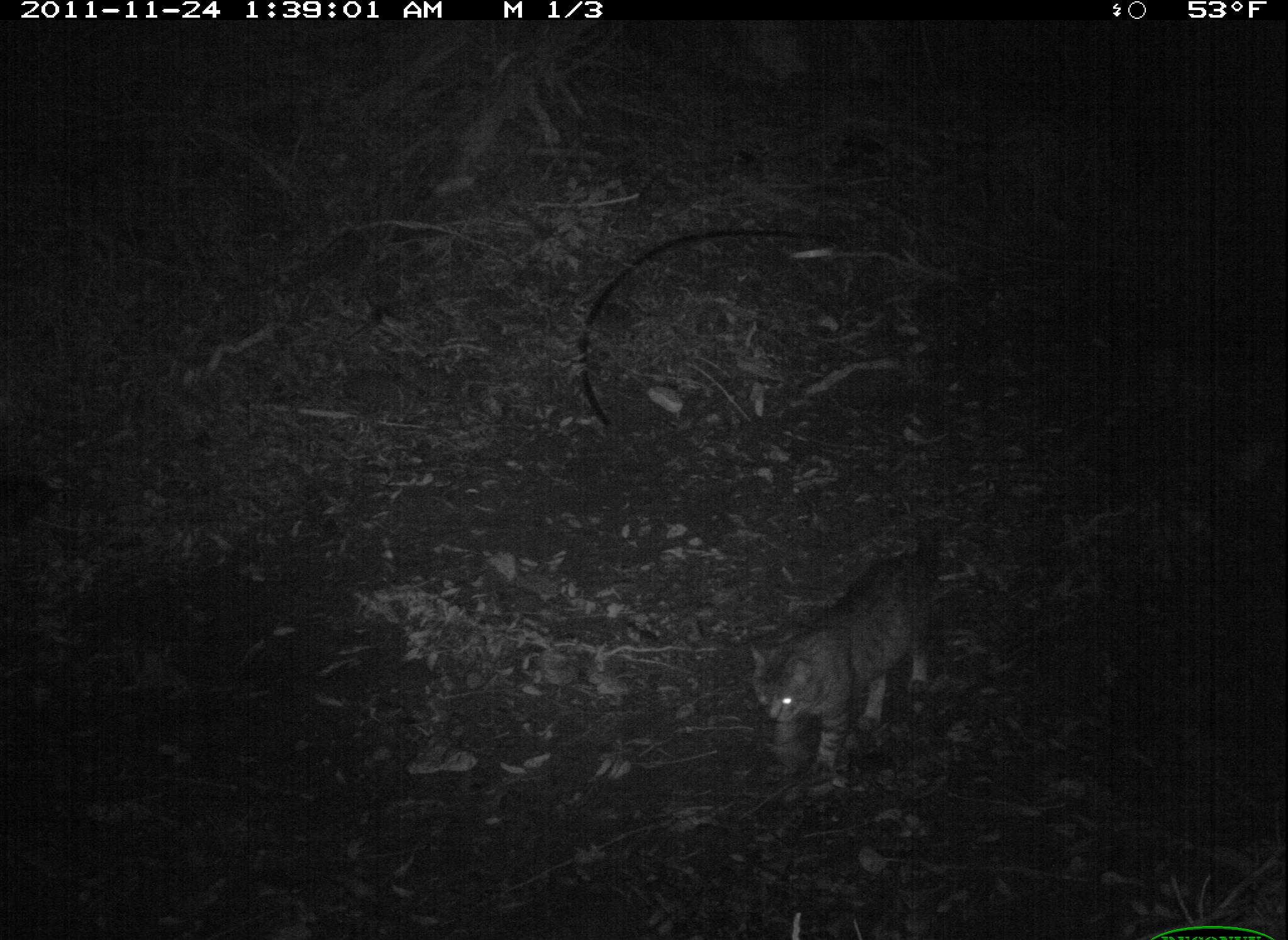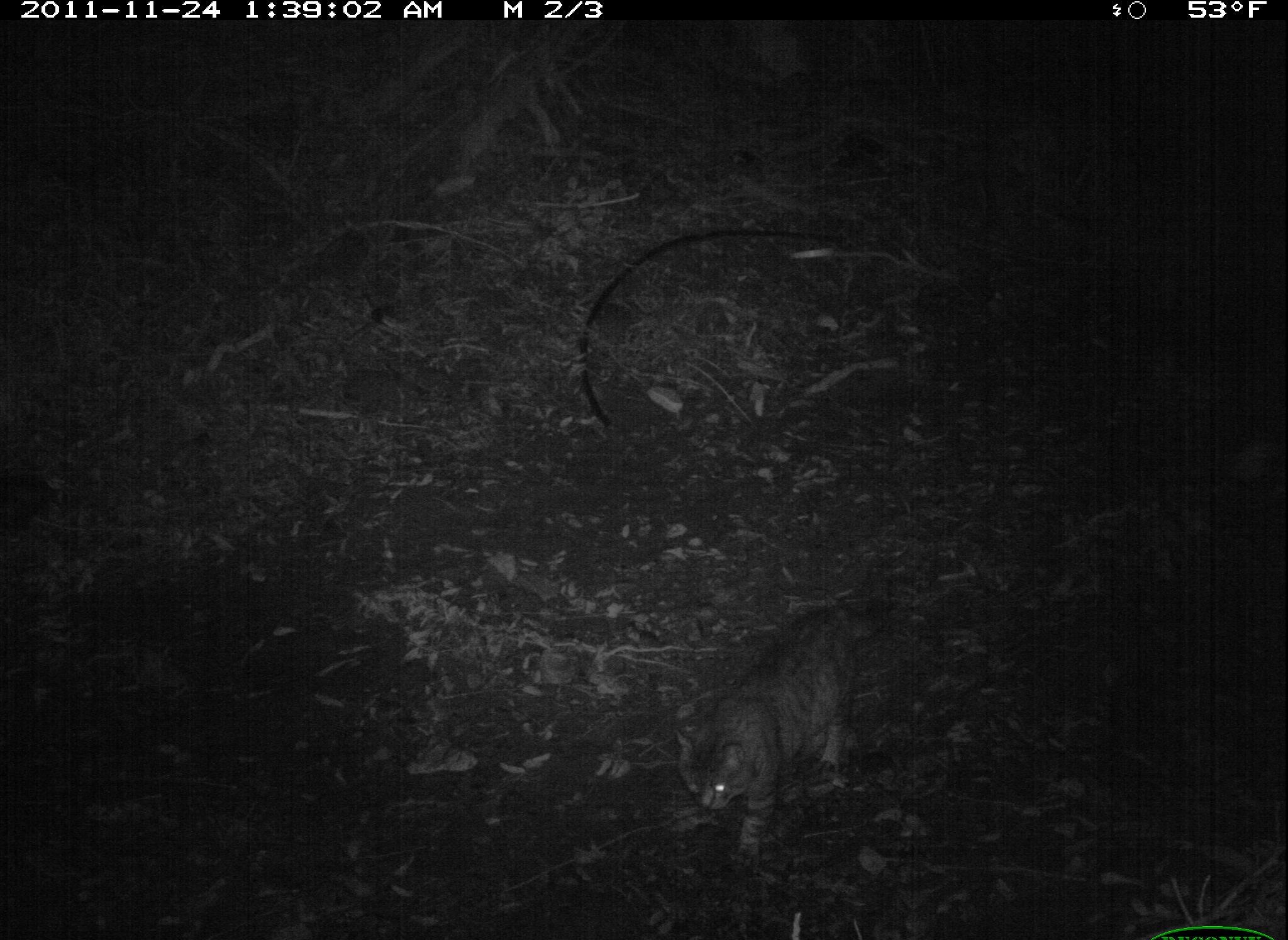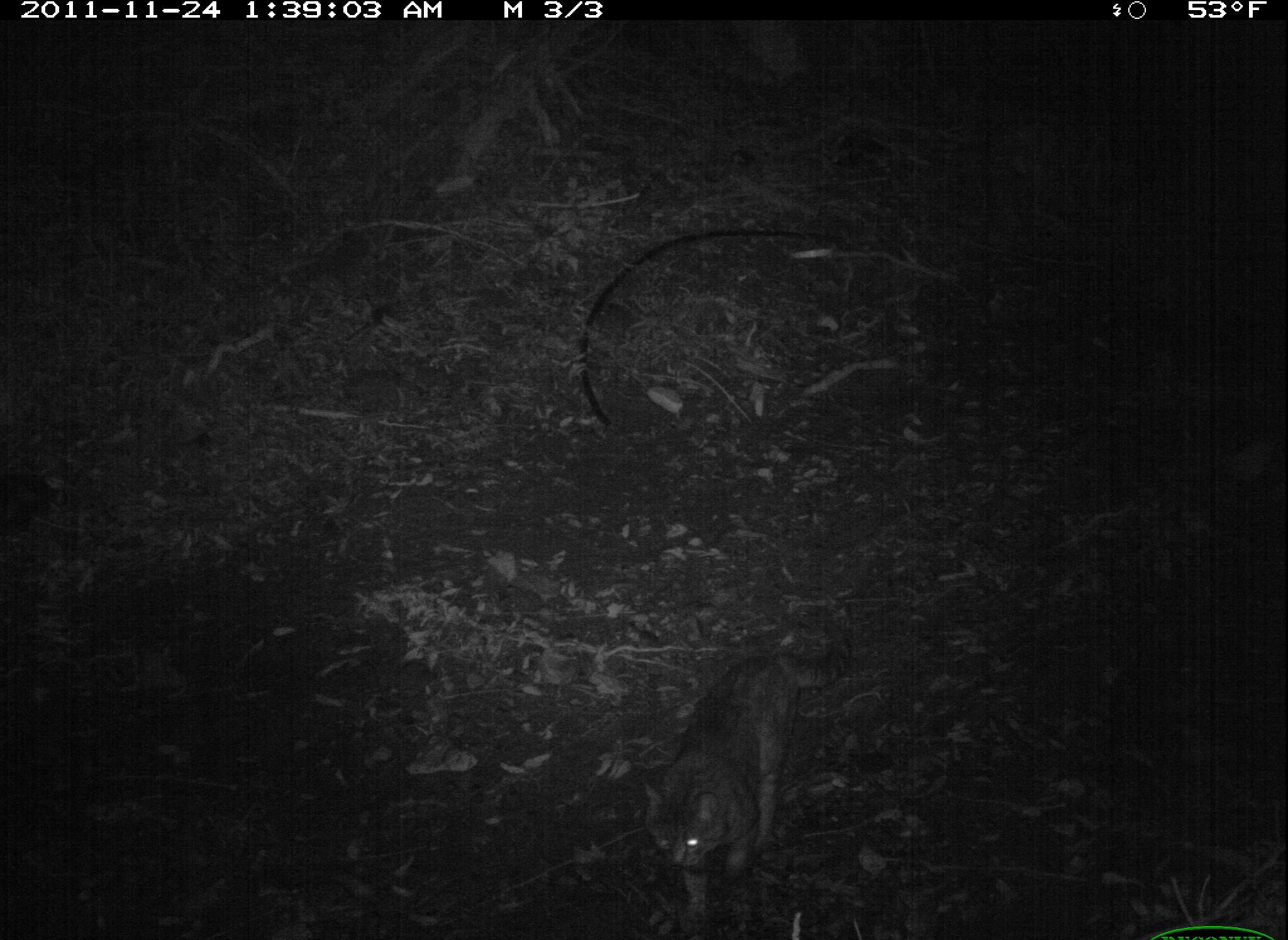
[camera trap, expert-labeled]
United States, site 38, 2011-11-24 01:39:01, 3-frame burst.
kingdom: Animalia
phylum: Chordata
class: Mammalia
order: Carnivora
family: Felidae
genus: Felis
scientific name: Felis catus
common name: cat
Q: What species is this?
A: Cat (Felis catus).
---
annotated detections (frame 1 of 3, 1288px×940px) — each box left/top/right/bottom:
cat: 721/464/972/791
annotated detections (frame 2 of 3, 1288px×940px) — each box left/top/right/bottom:
cat: 633/583/958/881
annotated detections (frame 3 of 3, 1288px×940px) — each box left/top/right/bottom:
cat: 620/586/889/940